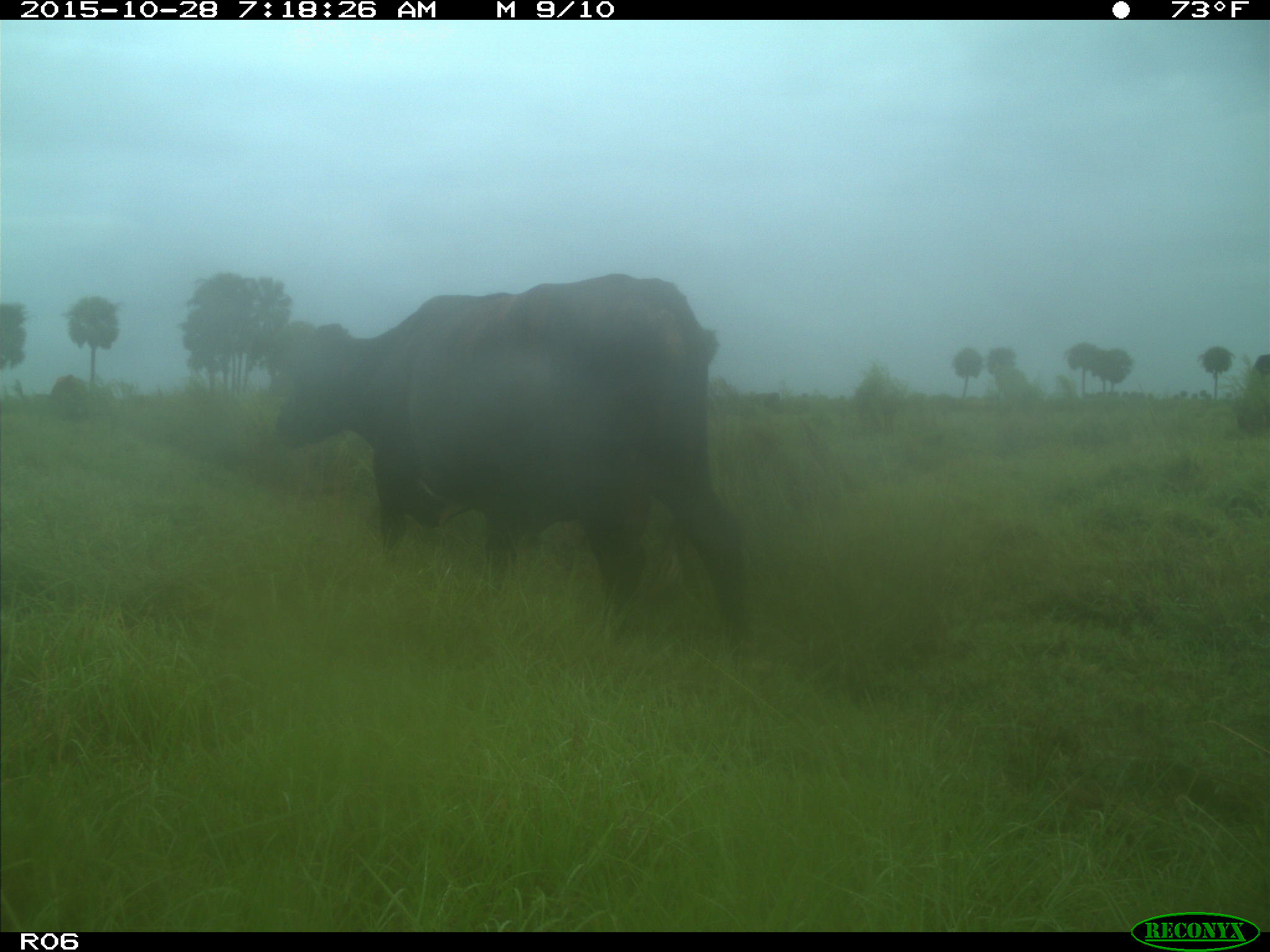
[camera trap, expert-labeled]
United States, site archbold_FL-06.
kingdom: Animalia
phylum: Chordata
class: Mammalia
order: Artiodactyla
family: Bovidae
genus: Bos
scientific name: Bos taurus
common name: domestic cow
Bos taurus (domestic cow).